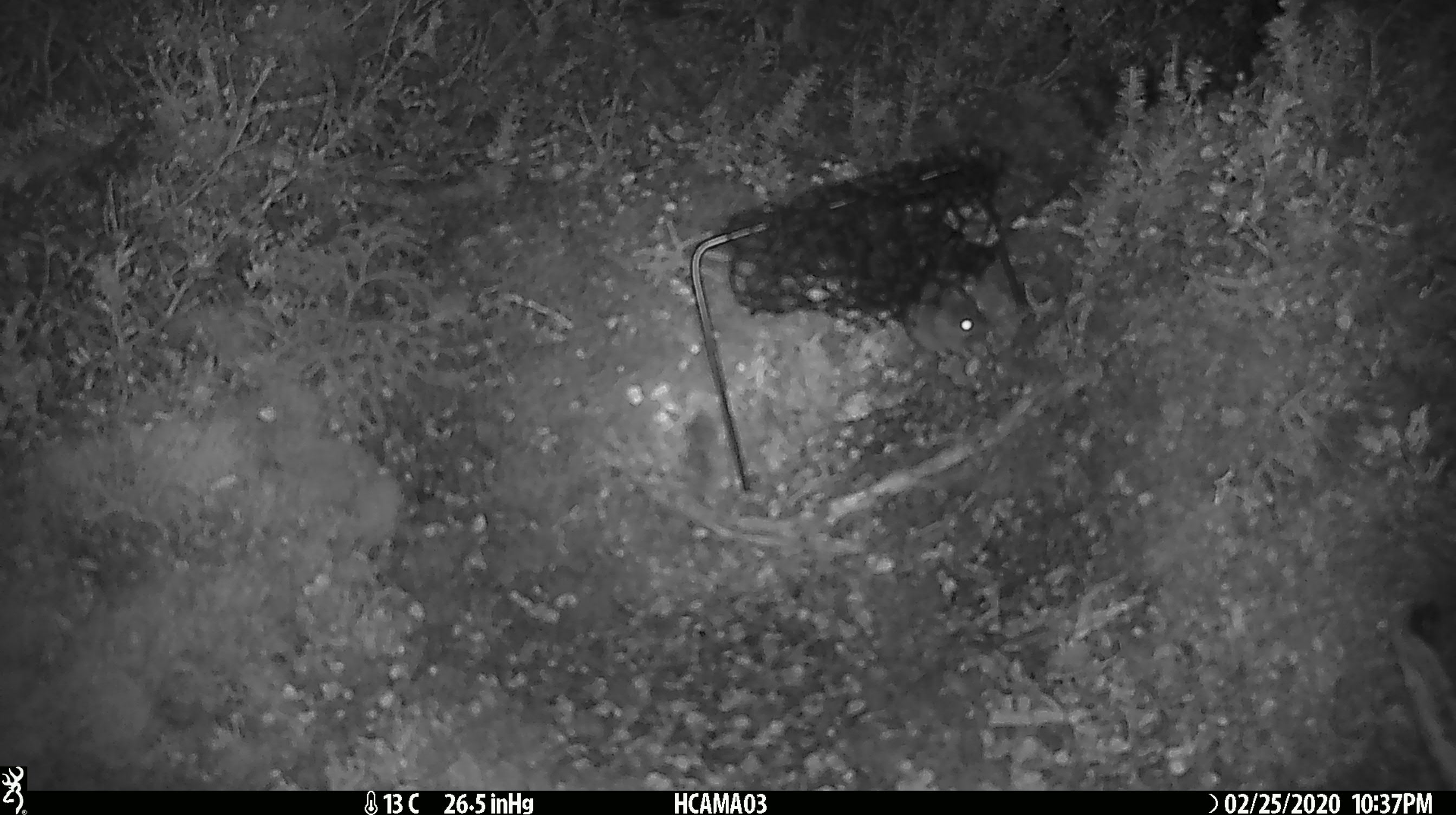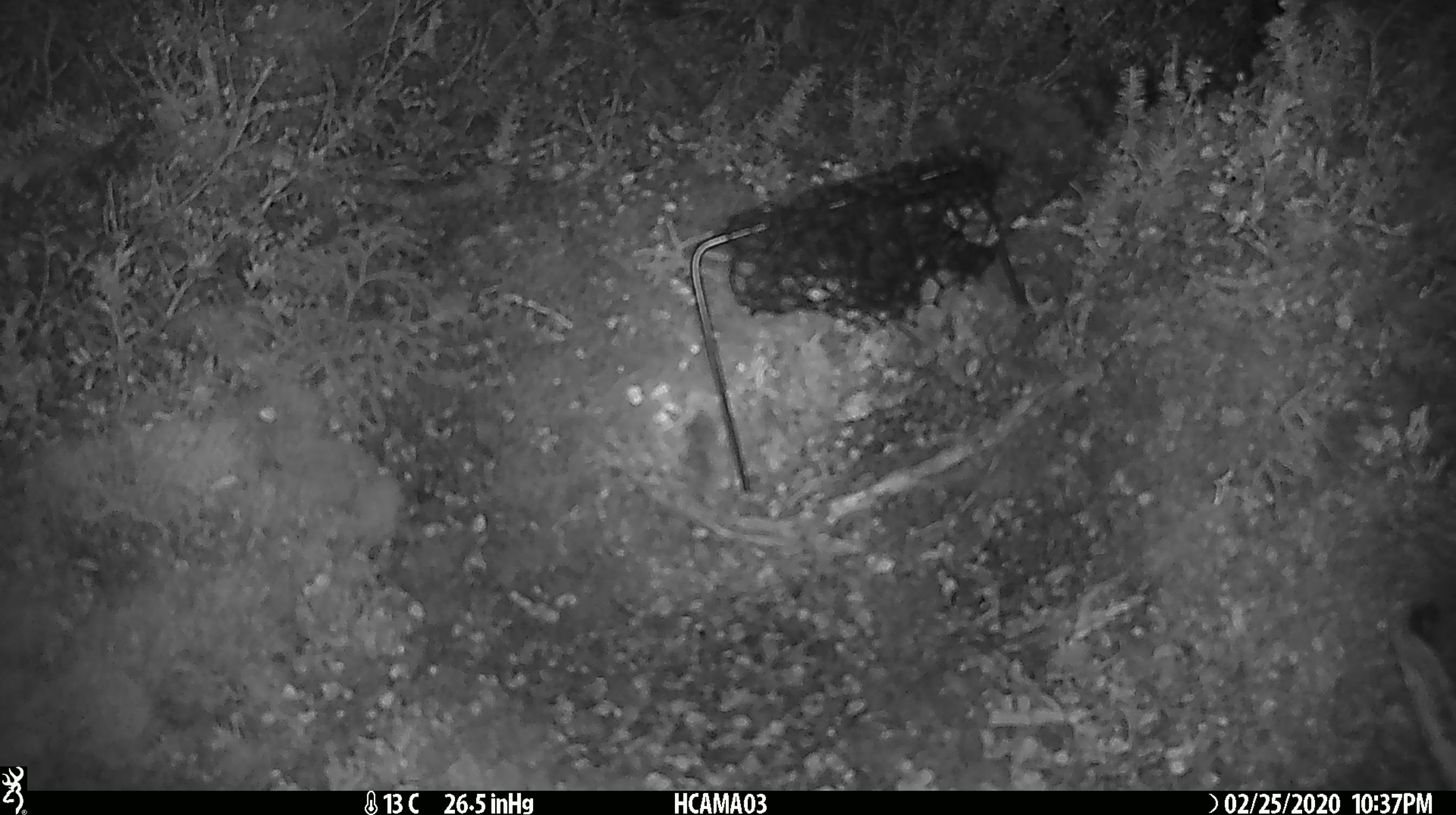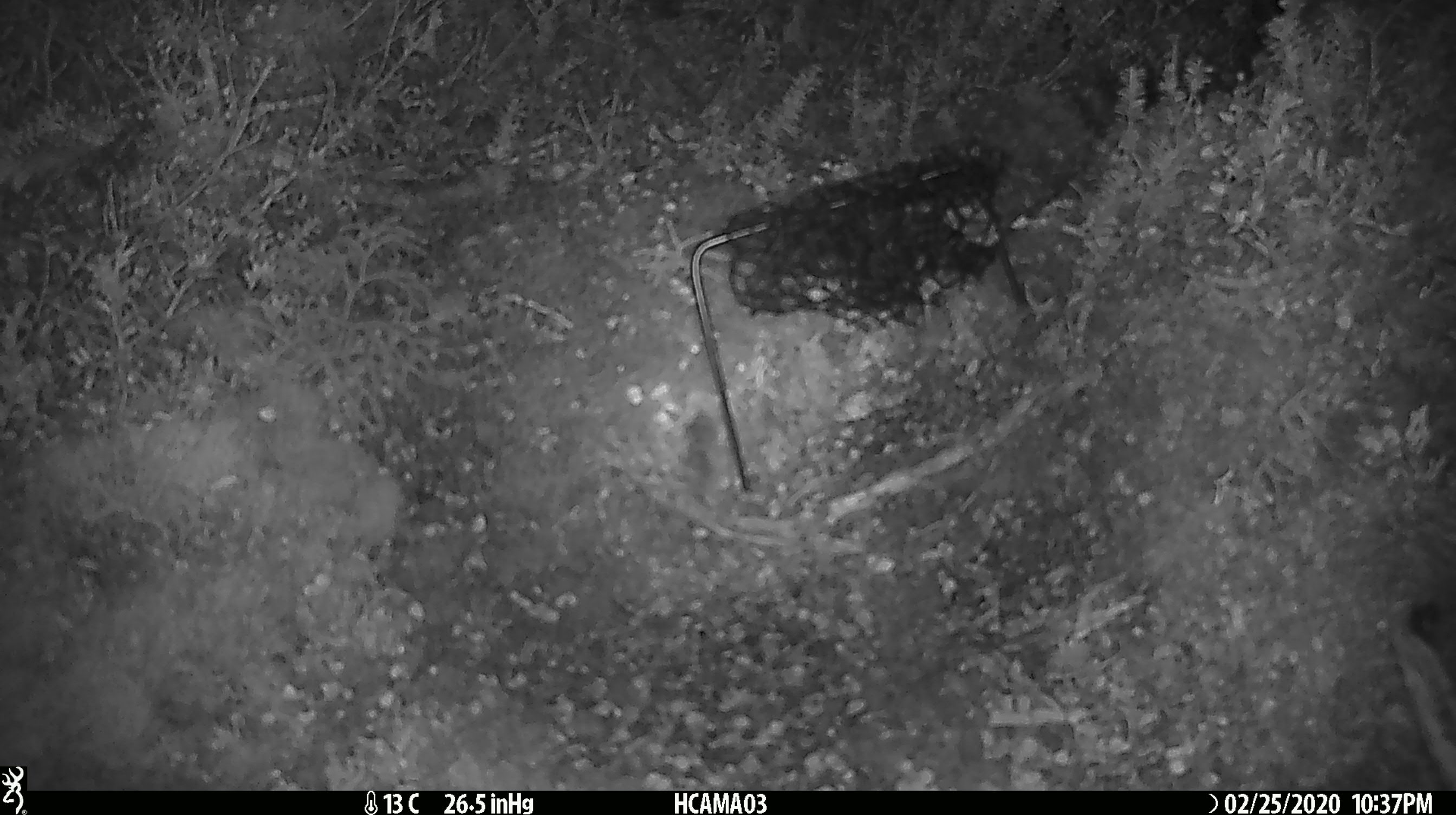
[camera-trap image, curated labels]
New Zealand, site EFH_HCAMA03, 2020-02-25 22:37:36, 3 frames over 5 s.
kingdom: Animalia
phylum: Chordata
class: Mammalia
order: Rodentia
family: Muridae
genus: Mus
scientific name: Mus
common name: mouse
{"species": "mouse (Mus)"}